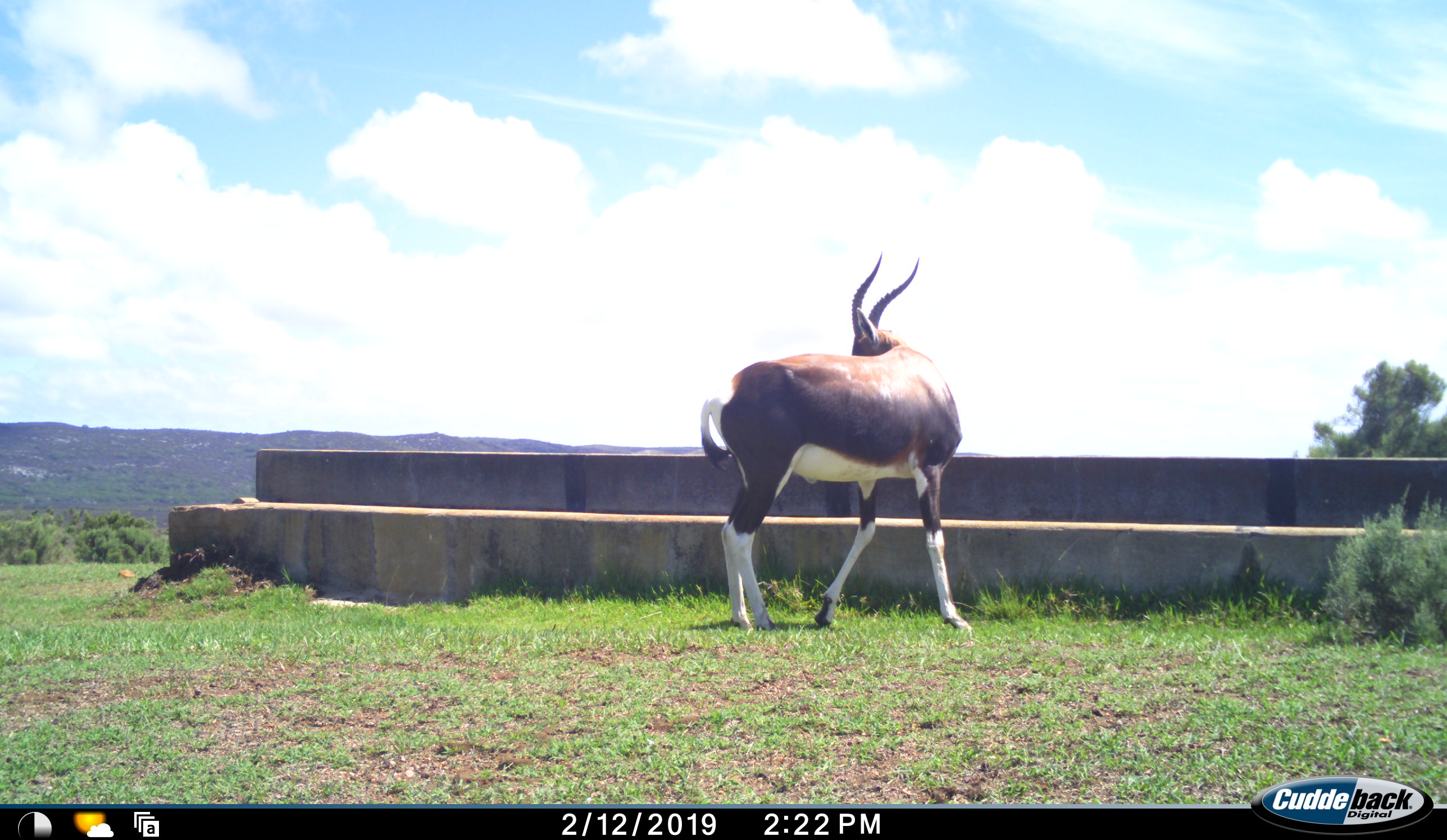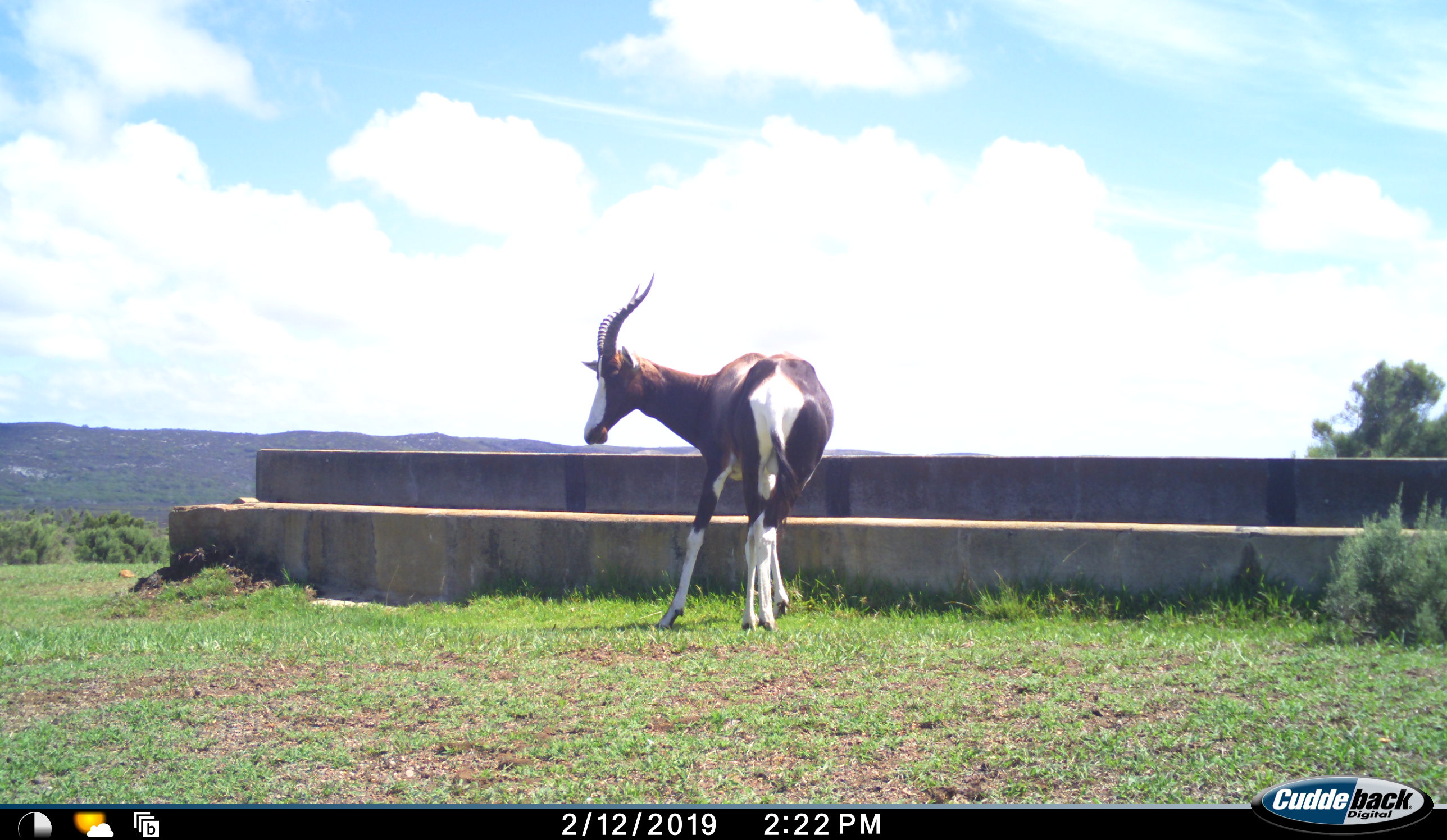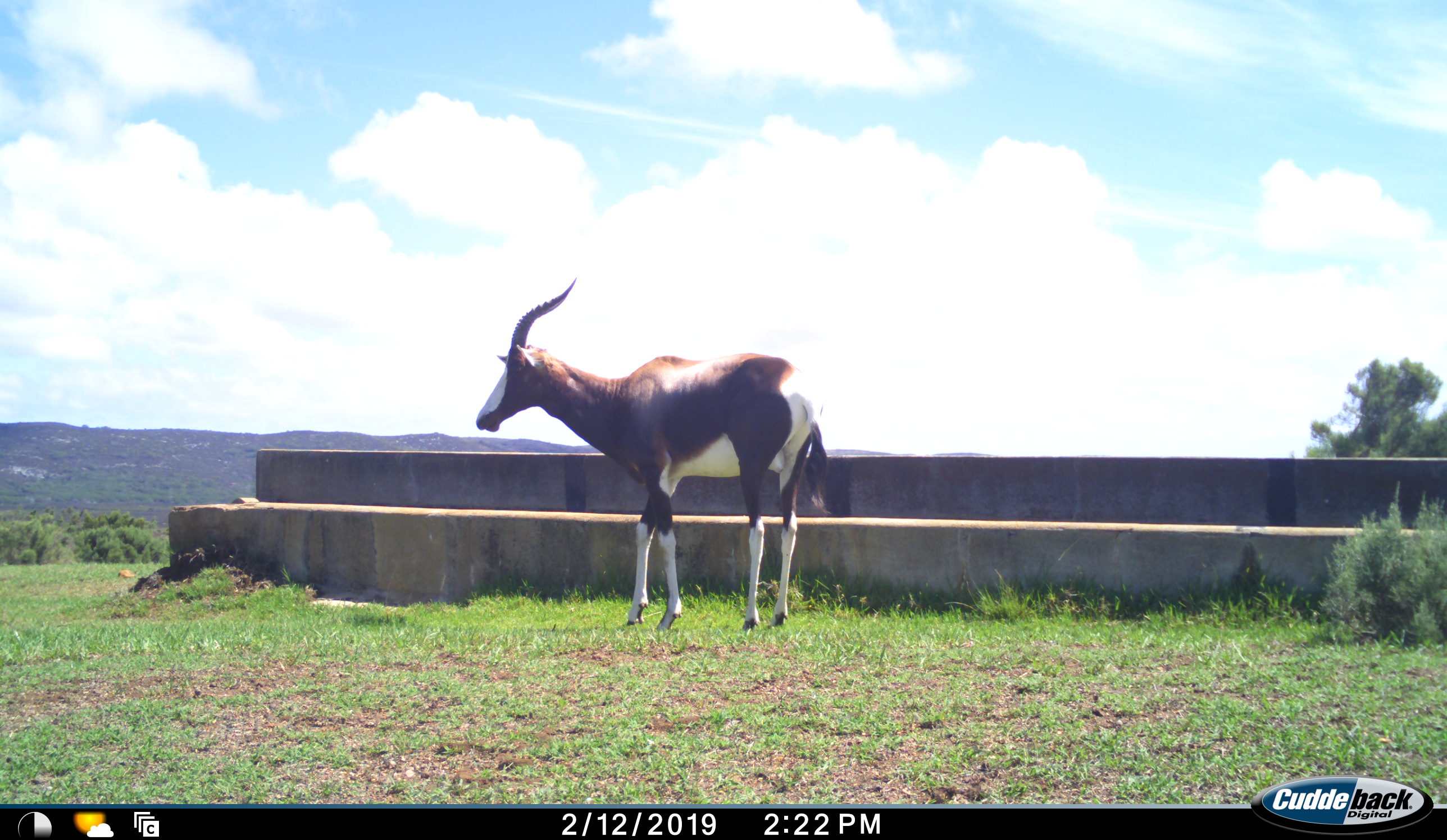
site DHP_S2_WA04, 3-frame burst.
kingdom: Animalia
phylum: Chordata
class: Mammalia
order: Artiodactyla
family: Bovidae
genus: Damaliscus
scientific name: Damaliscus pygargus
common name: bontebok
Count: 1.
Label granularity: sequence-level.